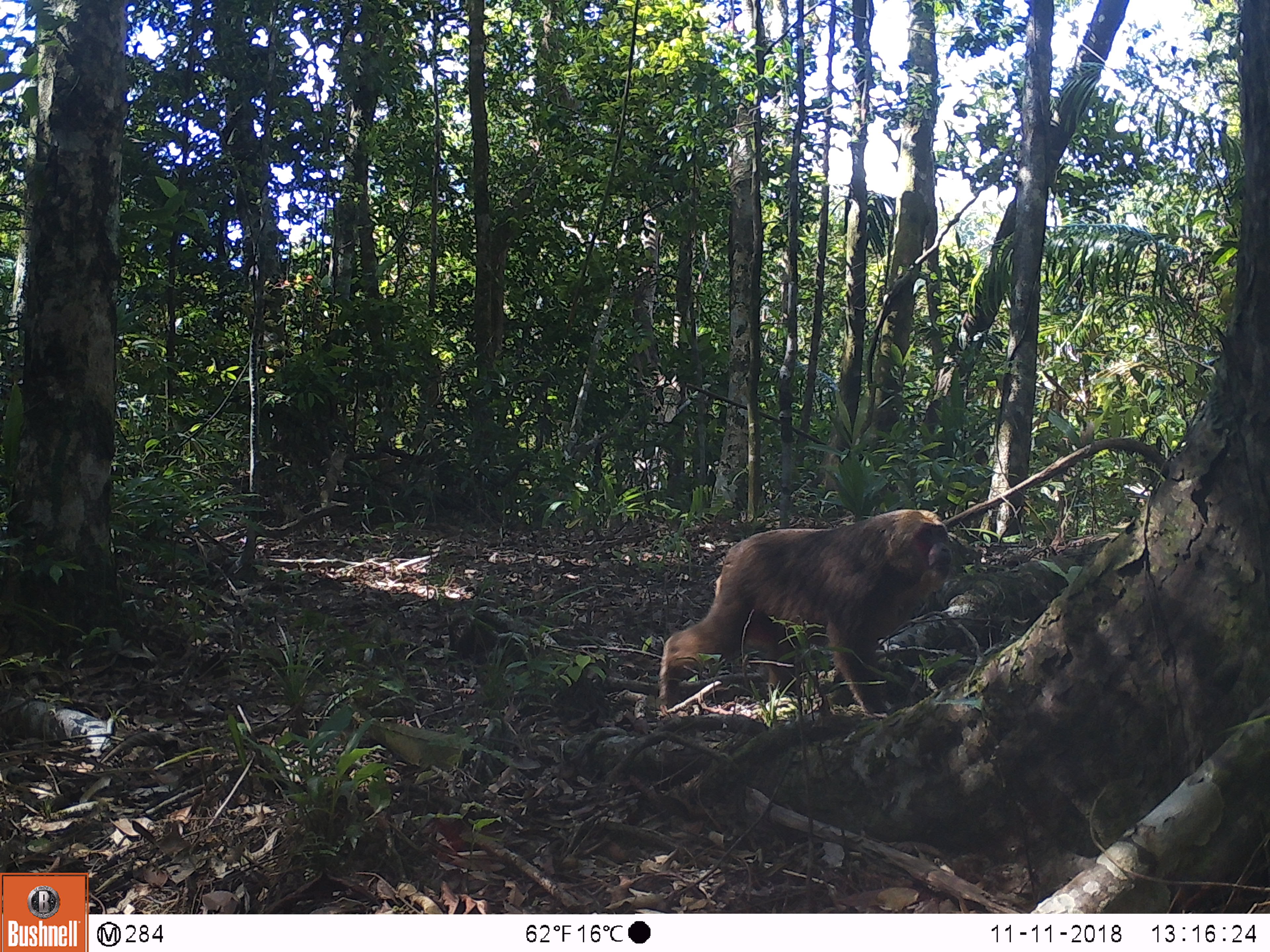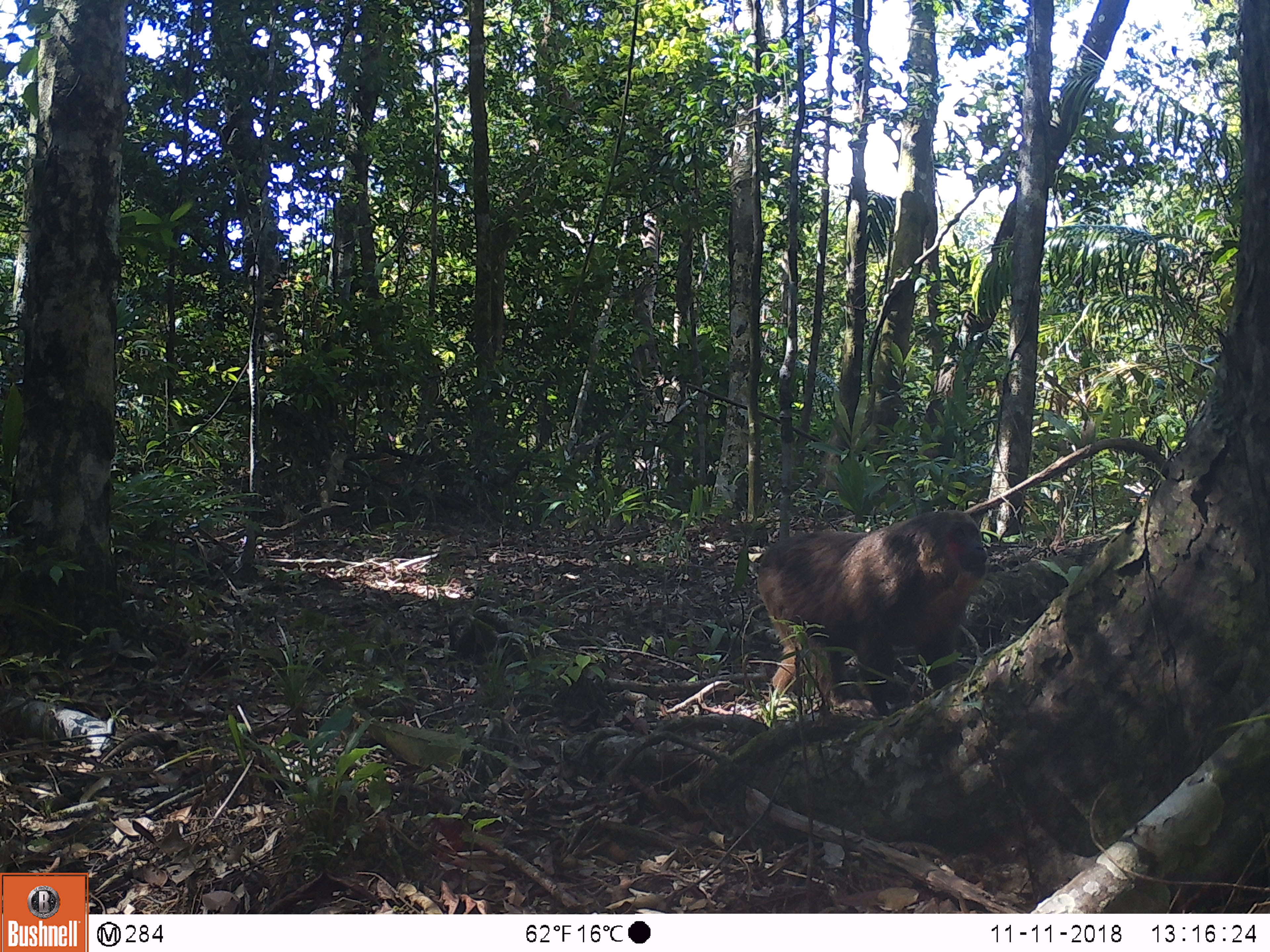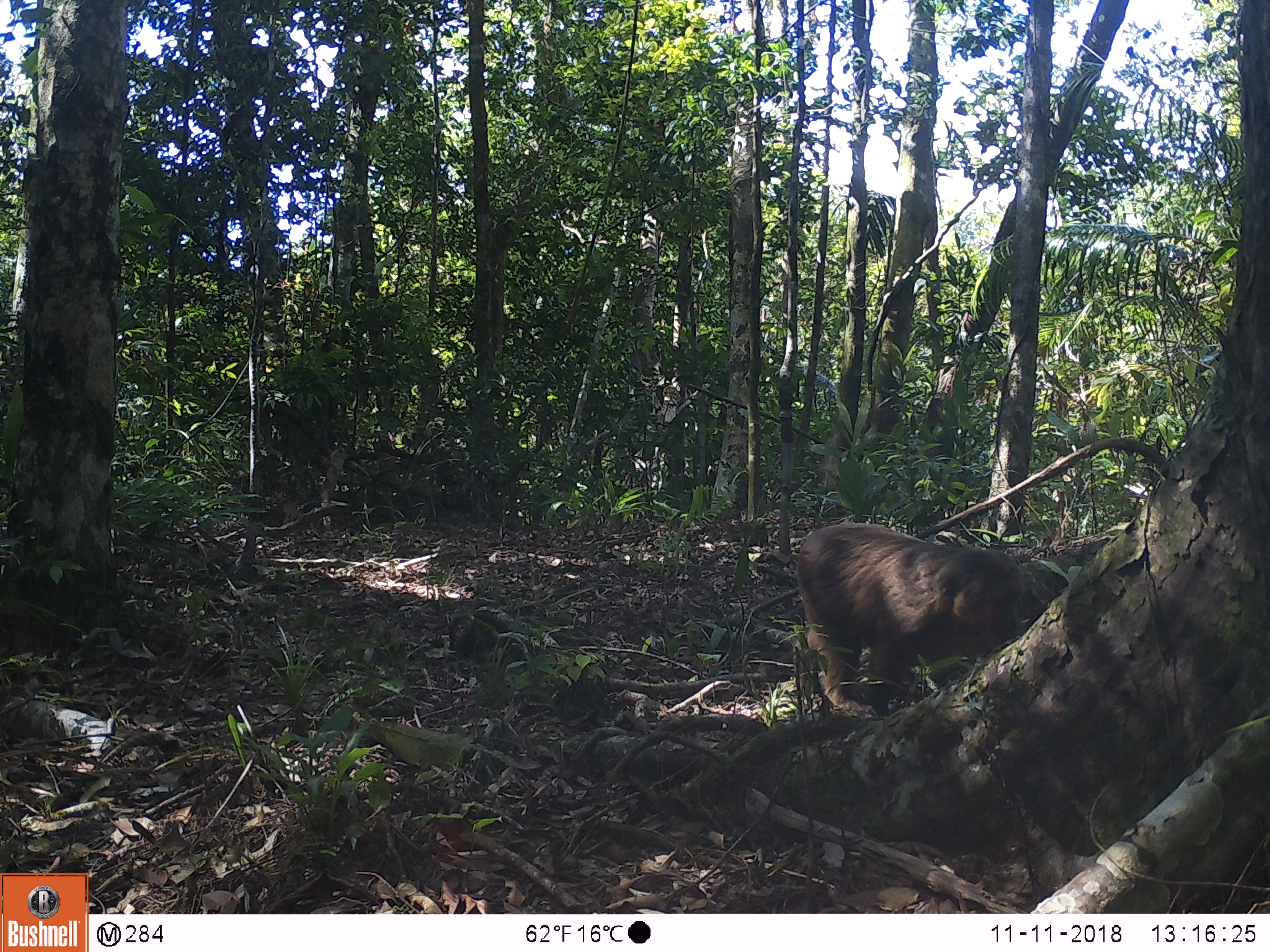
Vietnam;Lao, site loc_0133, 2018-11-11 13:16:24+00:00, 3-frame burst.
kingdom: Animalia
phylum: Chordata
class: Mammalia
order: Primates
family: Cercopithecidae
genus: Macaca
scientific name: Macaca arctoides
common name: stump-tailed macaque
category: stump tailed macaque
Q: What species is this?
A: Stump tailed macaque (stump-tailed macaque) (Macaca arctoides).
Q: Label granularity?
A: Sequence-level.